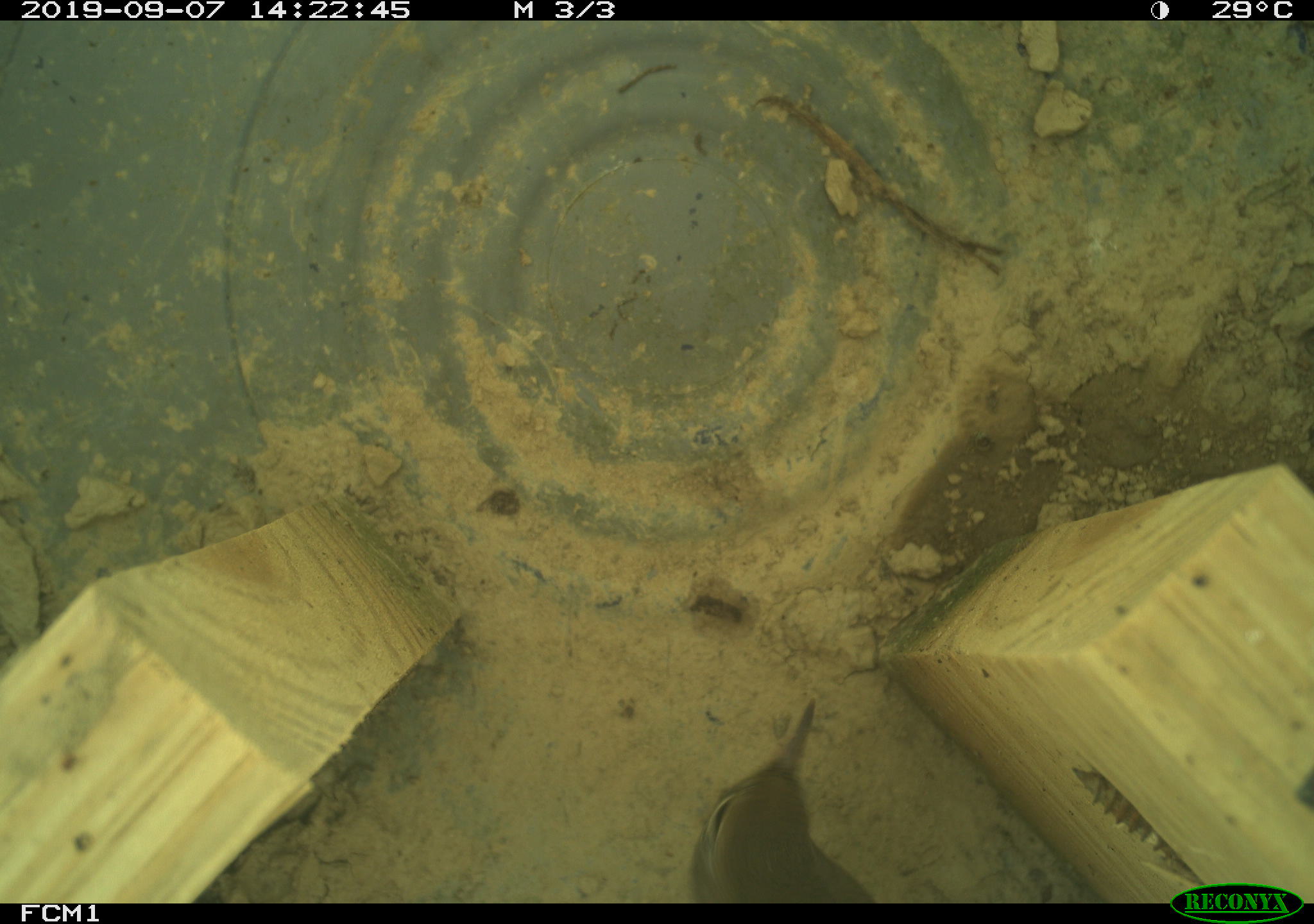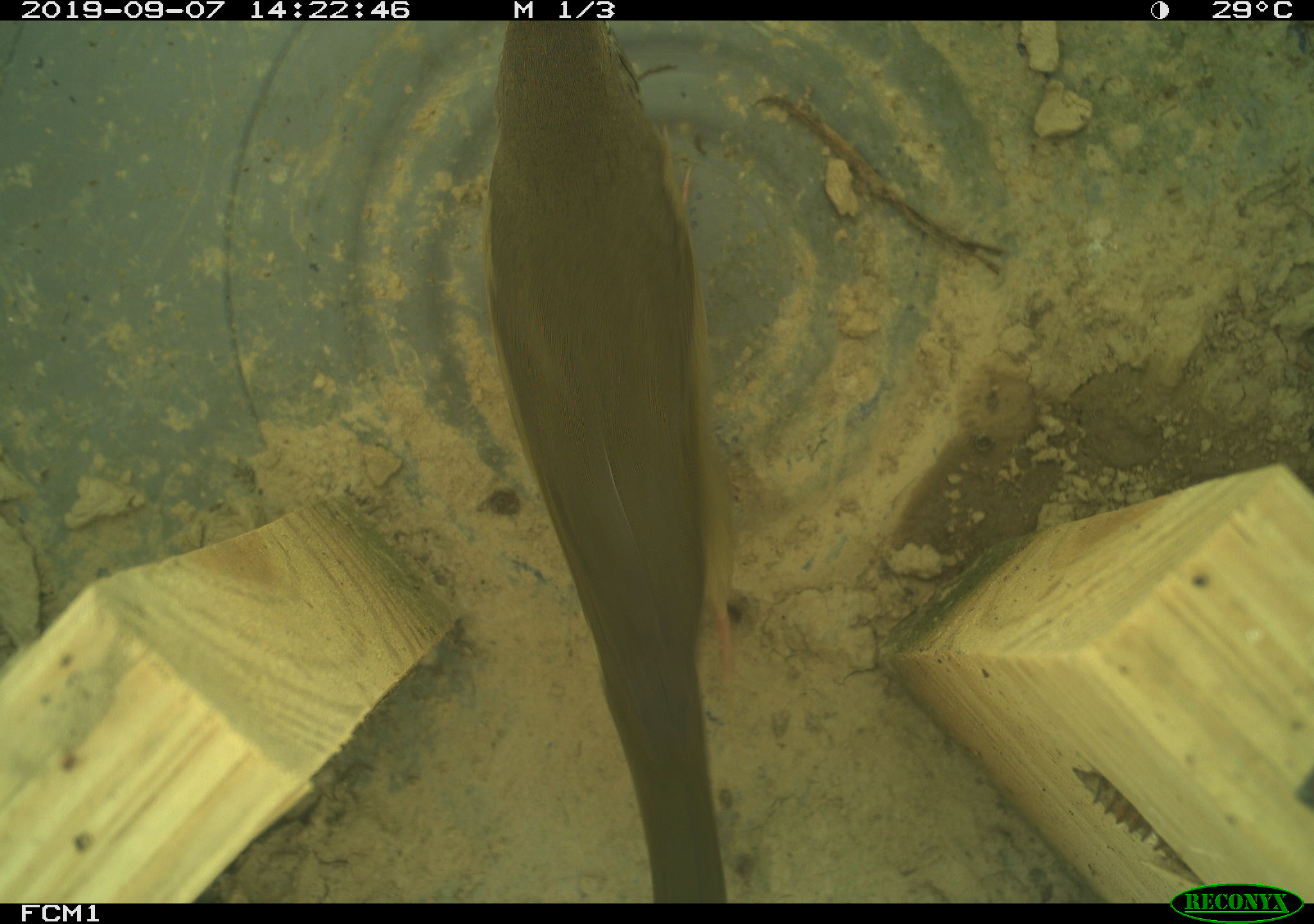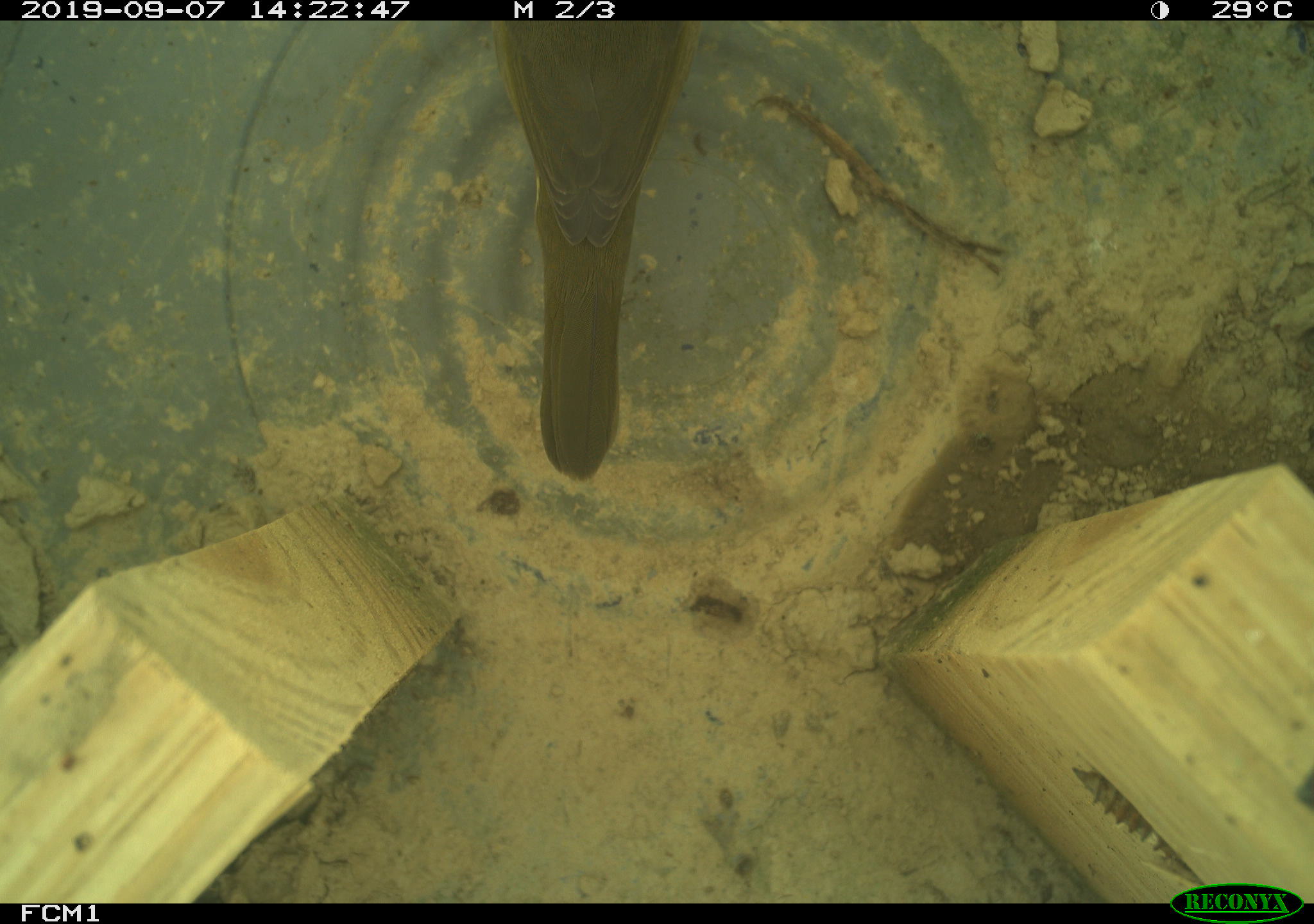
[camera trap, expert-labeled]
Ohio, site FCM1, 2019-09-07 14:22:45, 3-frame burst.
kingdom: Animalia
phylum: Chordata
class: Aves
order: Passeriformes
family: Parulidae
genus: Geothlypis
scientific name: Geothlypis trichas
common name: common yellowthroat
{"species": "common yellowthroat (Geothlypis trichas)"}